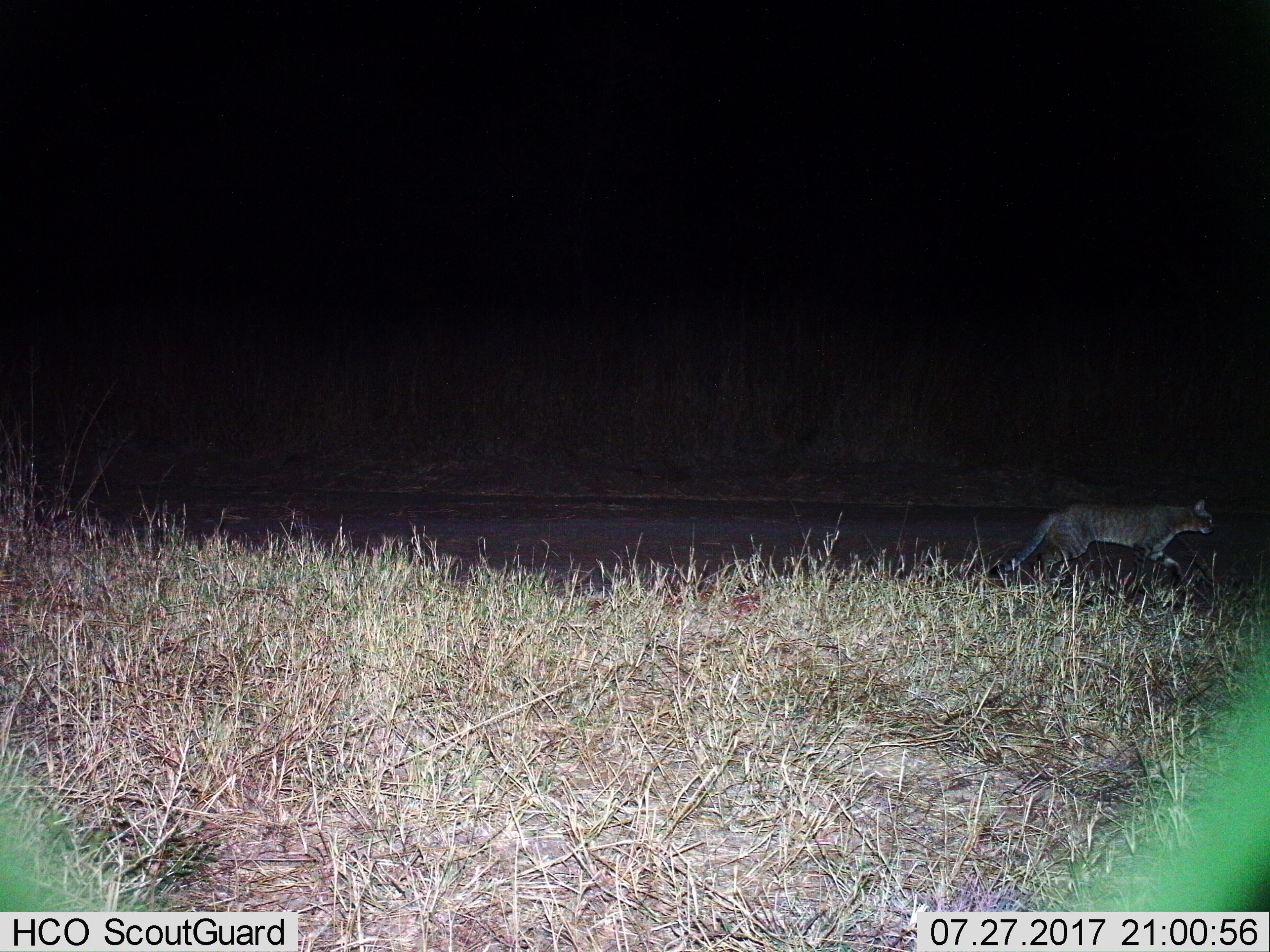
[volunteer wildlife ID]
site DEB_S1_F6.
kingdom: Animalia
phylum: Chordata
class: Mammalia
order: Carnivora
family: Felidae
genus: Felis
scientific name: Felis lybica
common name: african wild cat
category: africanwildcat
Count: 1.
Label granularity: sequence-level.